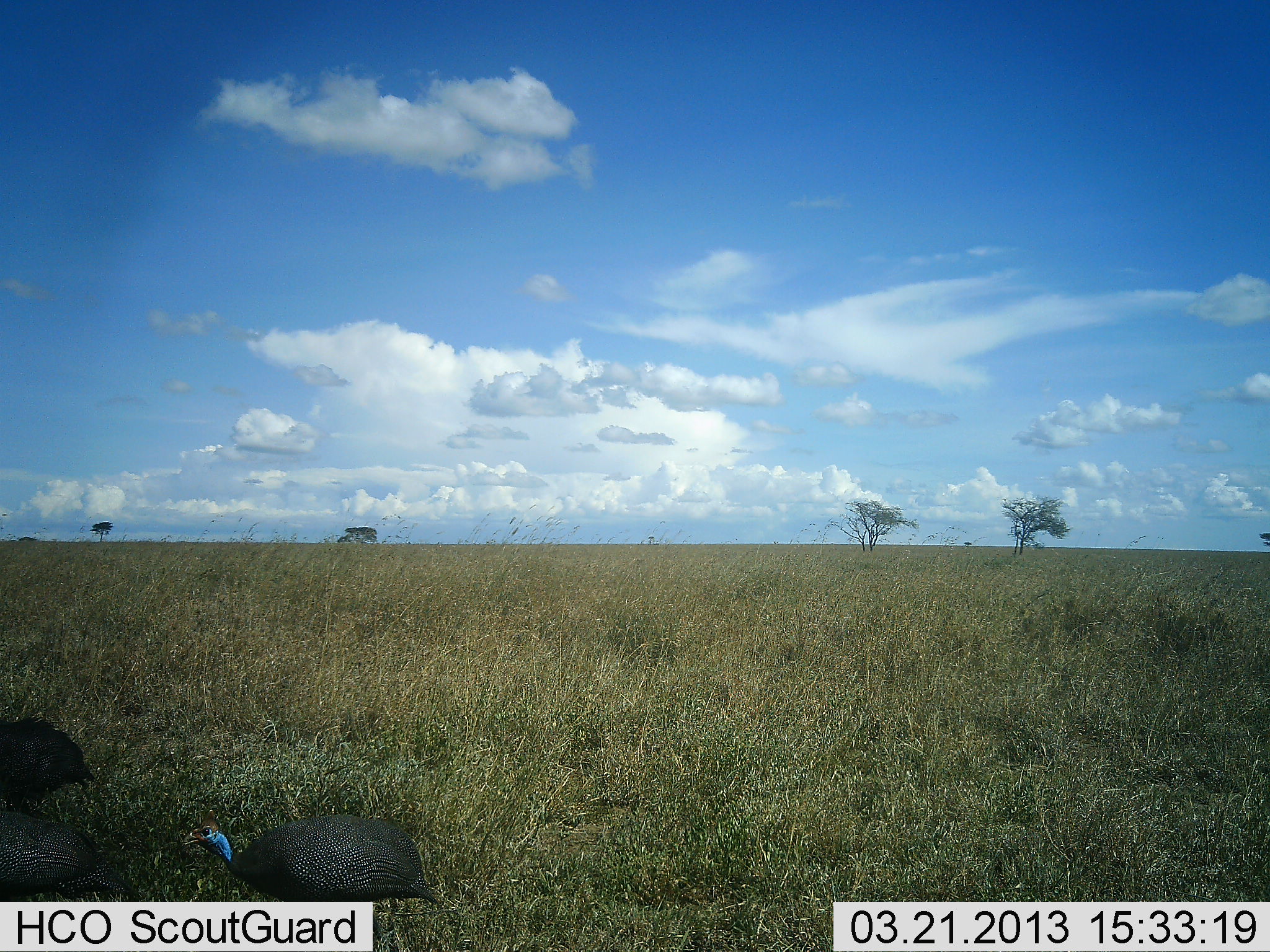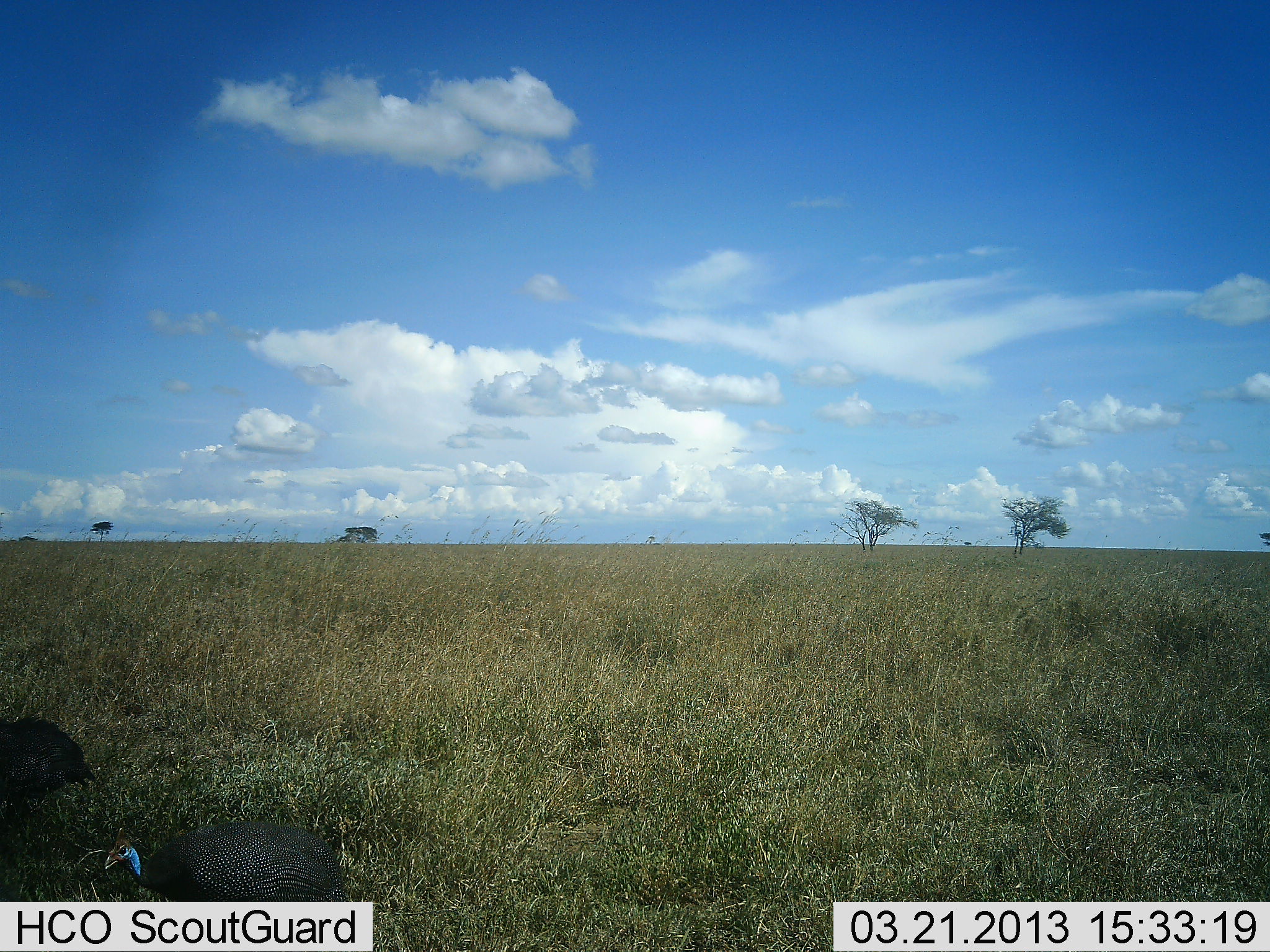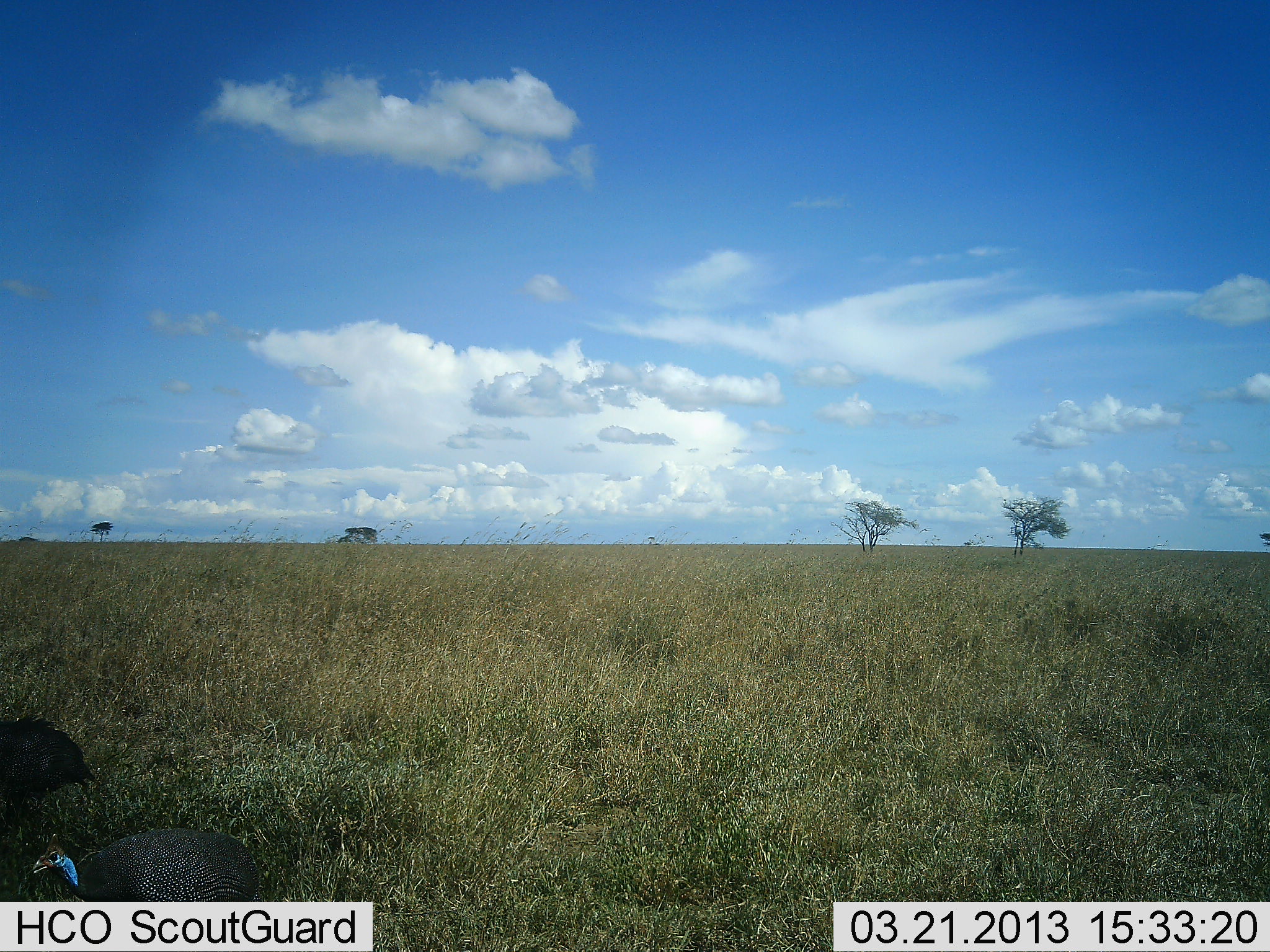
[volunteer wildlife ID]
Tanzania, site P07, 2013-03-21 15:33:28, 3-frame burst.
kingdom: Animalia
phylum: Chordata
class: Aves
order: Galliformes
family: Numididae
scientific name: Numididae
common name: guinea fowl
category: guineafowl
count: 3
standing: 50%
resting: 4%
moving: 79%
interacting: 0%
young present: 0%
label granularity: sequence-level